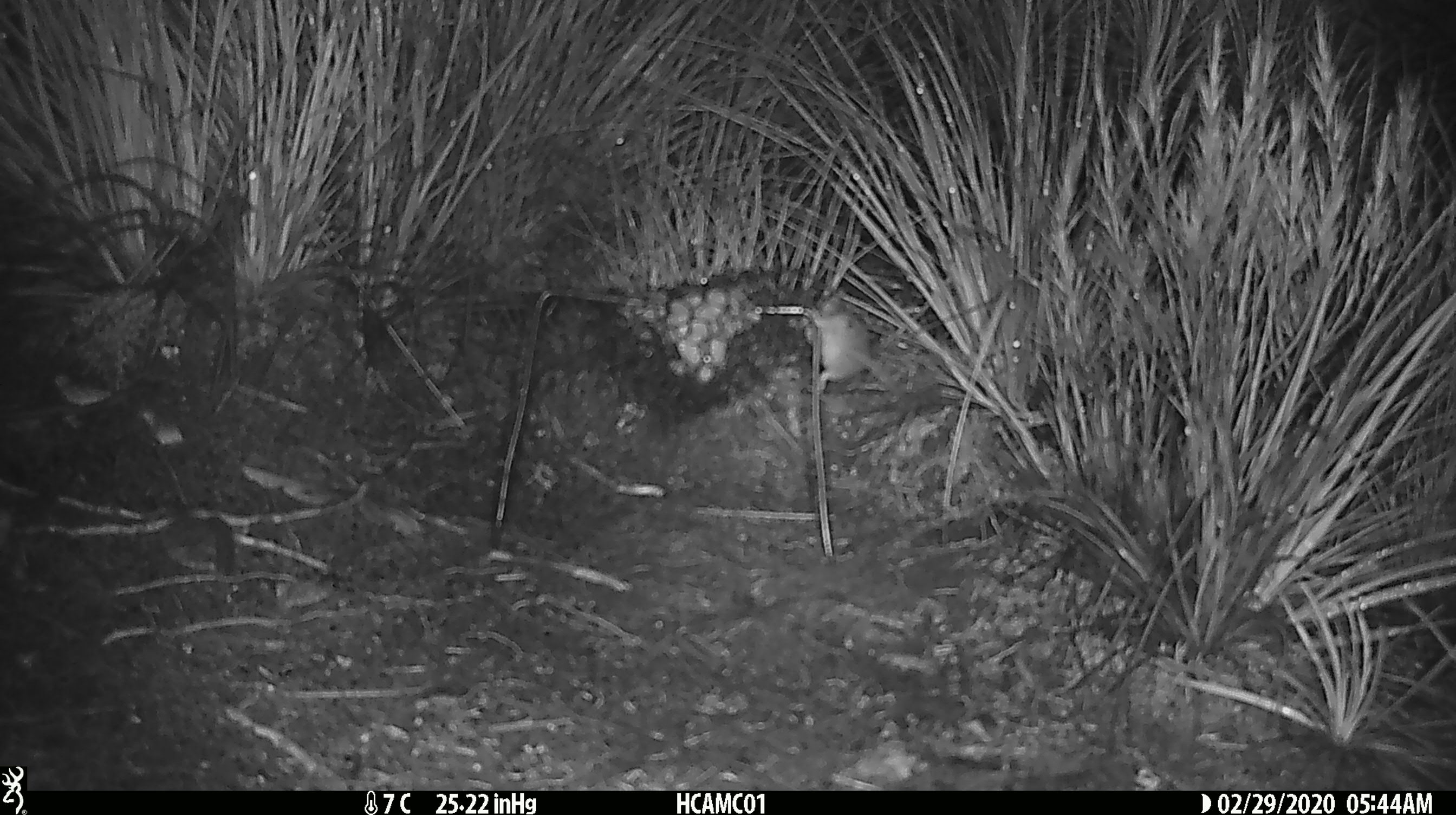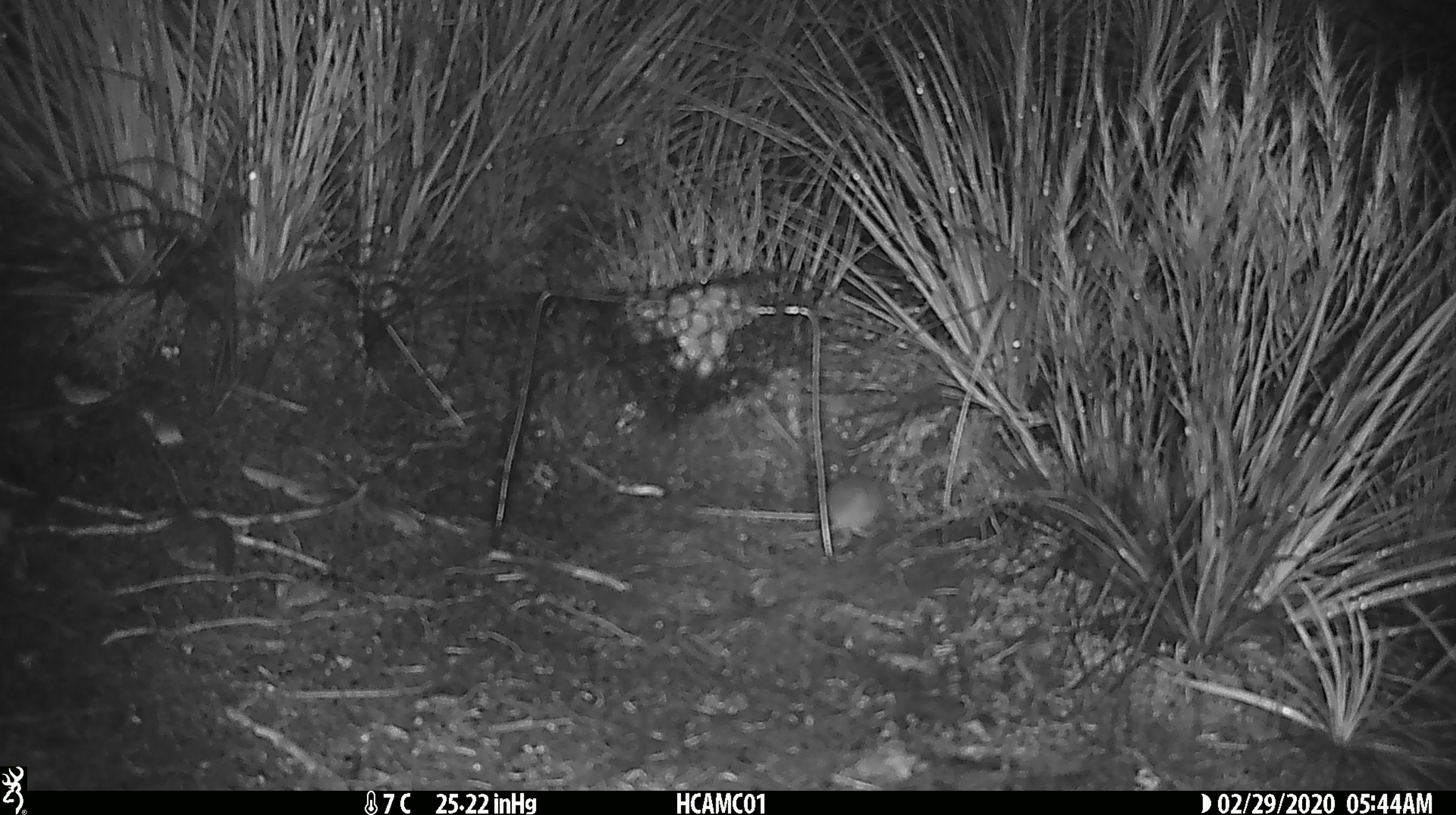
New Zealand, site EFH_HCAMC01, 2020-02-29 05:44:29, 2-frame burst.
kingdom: Animalia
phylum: Chordata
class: Mammalia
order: Rodentia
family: Muridae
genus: Mus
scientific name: Mus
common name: mouse